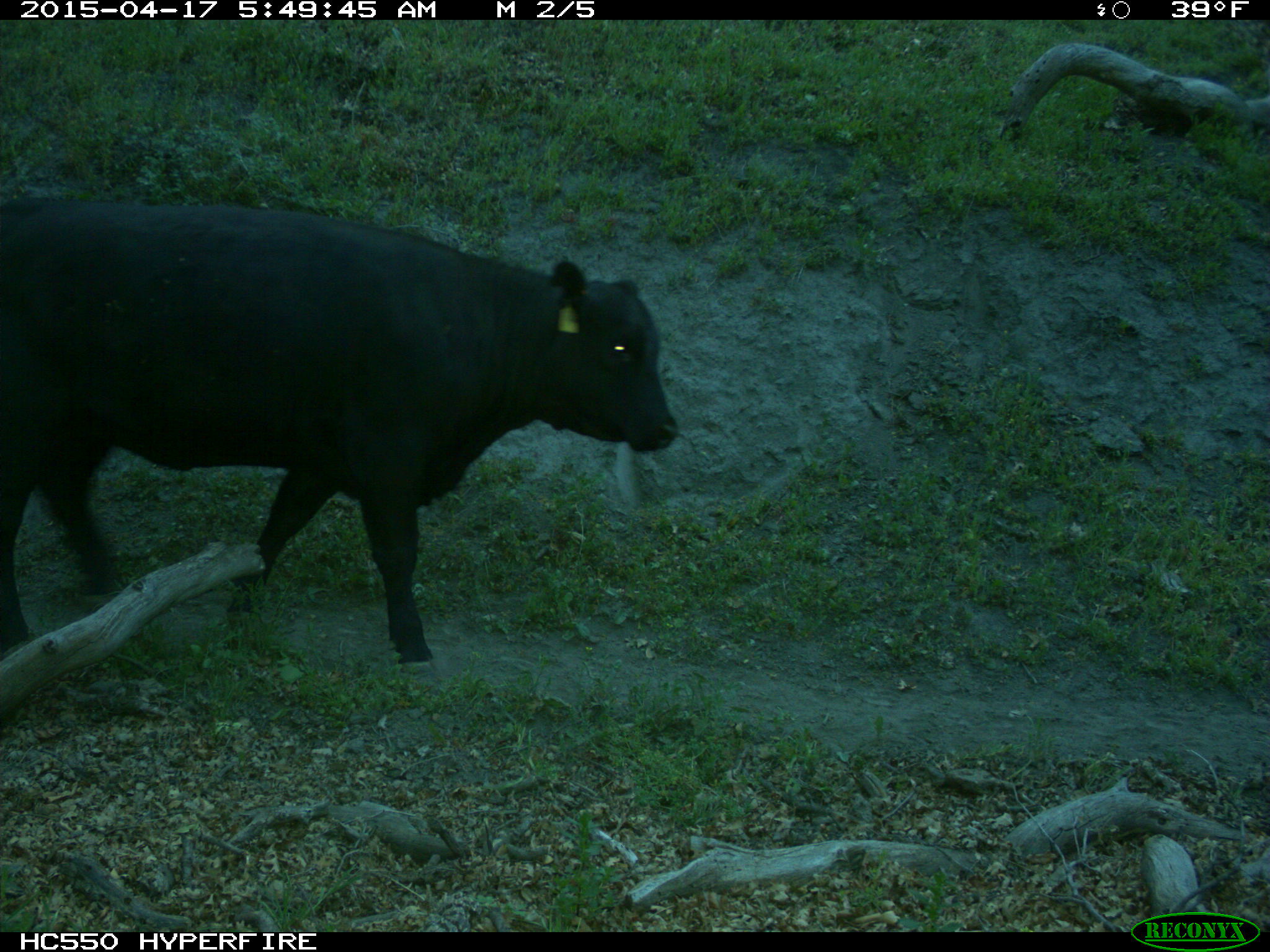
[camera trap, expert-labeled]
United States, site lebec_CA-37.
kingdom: Animalia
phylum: Chordata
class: Mammalia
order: Artiodactyla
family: Bovidae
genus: Bos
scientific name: Bos taurus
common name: domestic cow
Bos taurus (domestic cow).